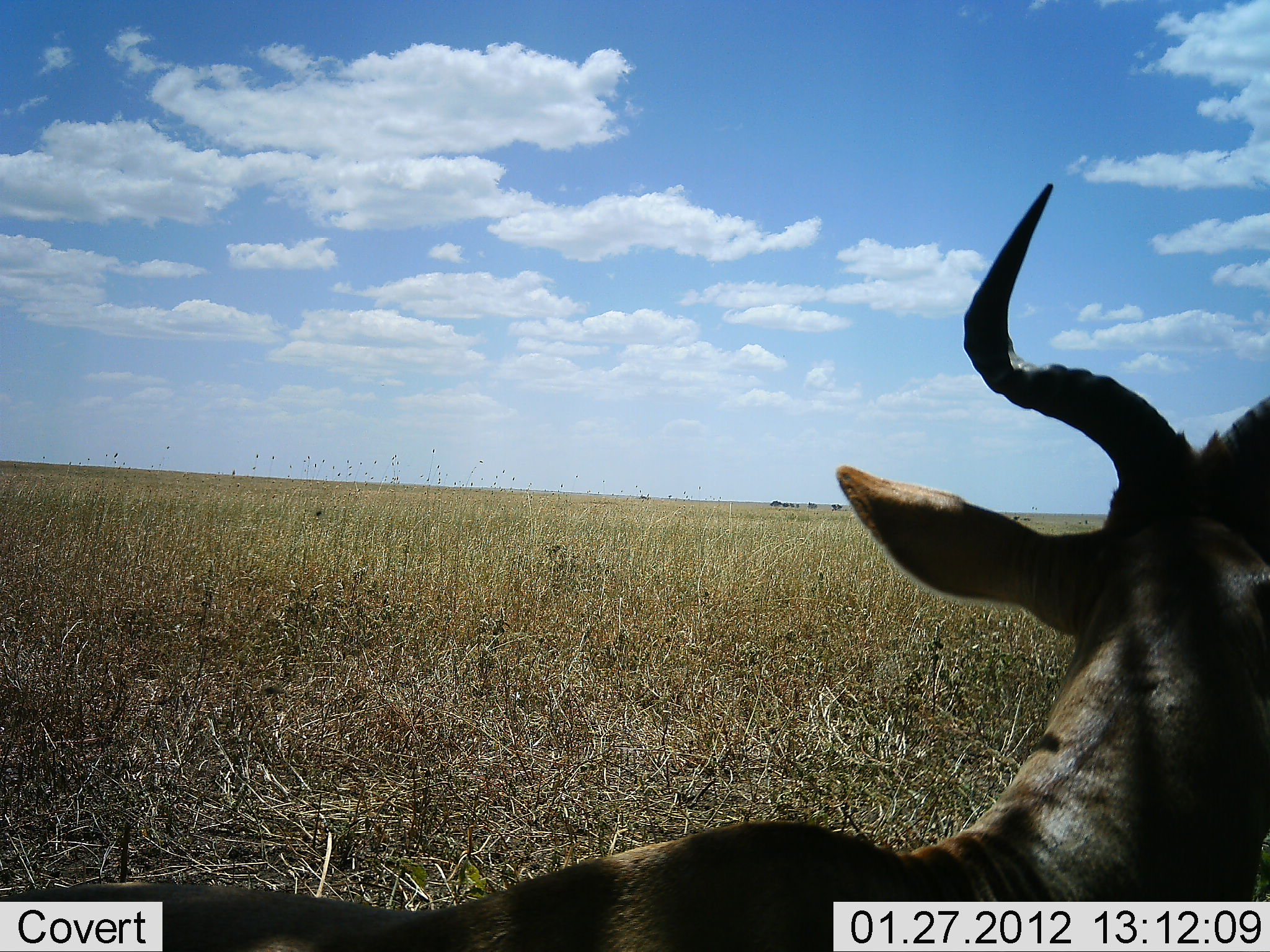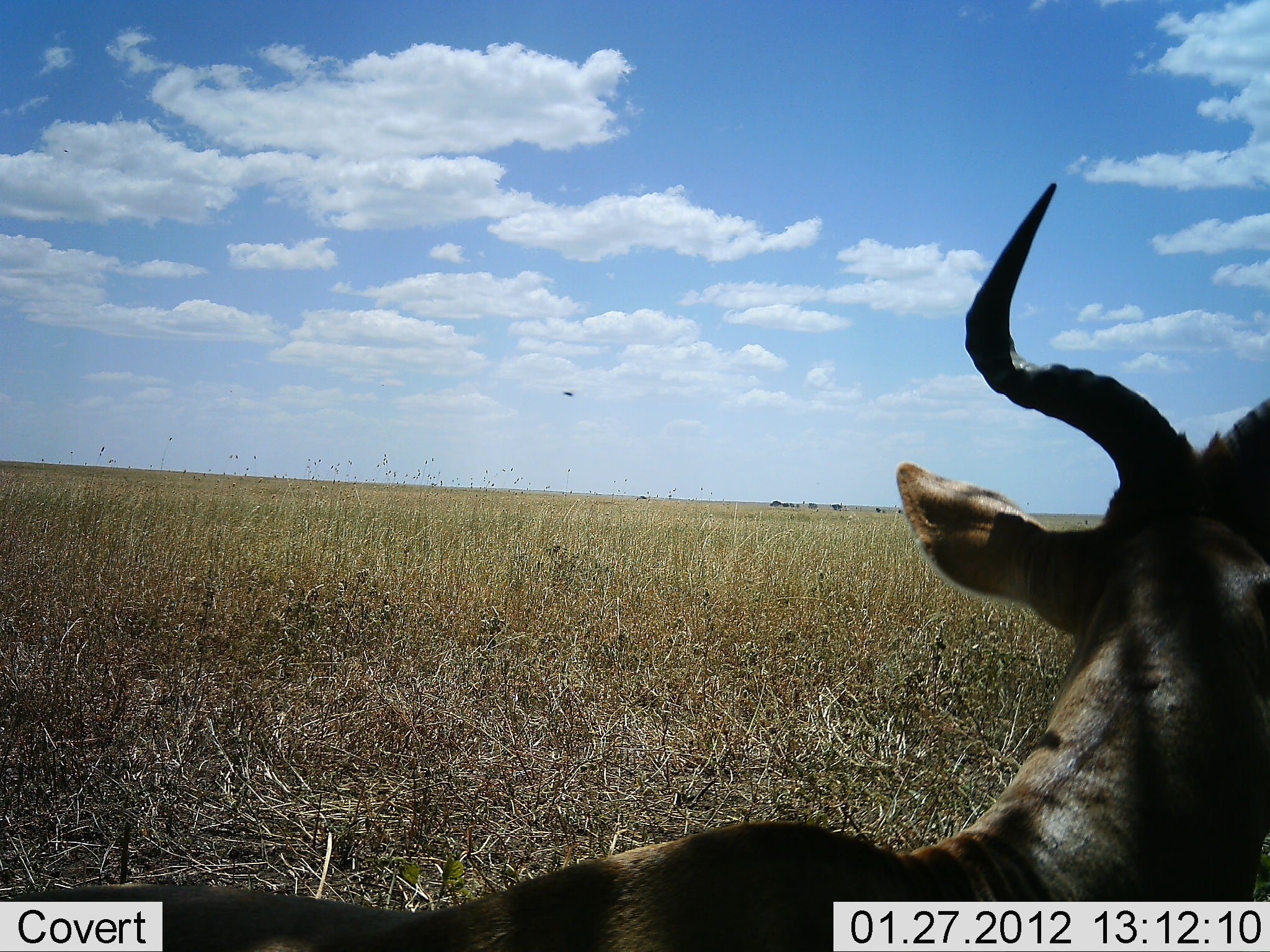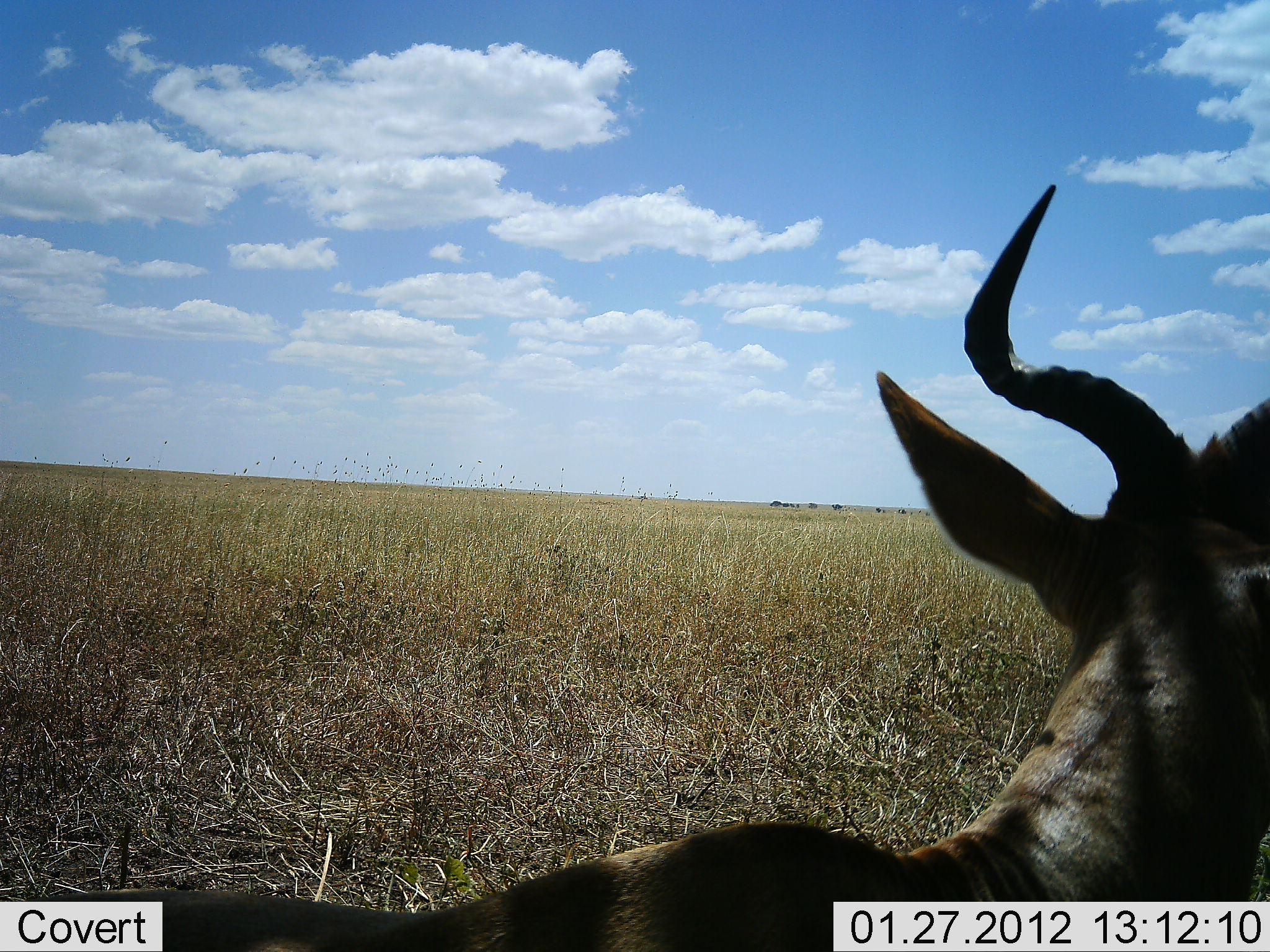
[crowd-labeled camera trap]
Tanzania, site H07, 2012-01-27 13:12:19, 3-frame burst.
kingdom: Animalia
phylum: Chordata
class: Mammalia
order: Artiodactyla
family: Bovidae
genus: Alcelaphus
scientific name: Alcelaphus buselaphus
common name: hartebeest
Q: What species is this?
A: Hartebeest (Alcelaphus buselaphus).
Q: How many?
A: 1.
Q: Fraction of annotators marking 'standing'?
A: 36%.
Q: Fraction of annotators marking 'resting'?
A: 64%.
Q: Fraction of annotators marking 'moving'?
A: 0%.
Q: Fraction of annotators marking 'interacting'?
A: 0%.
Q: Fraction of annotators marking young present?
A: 0%.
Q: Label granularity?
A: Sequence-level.